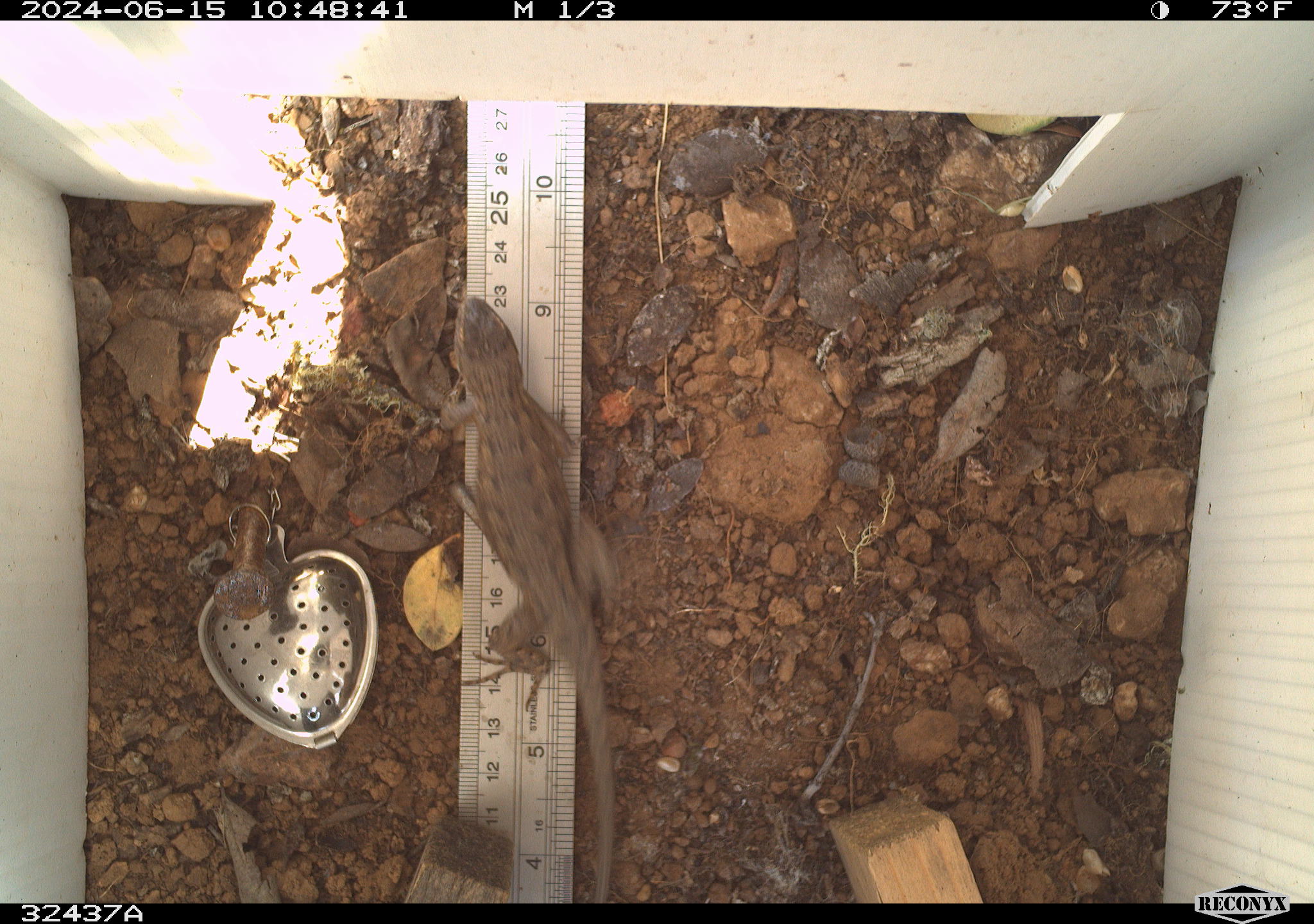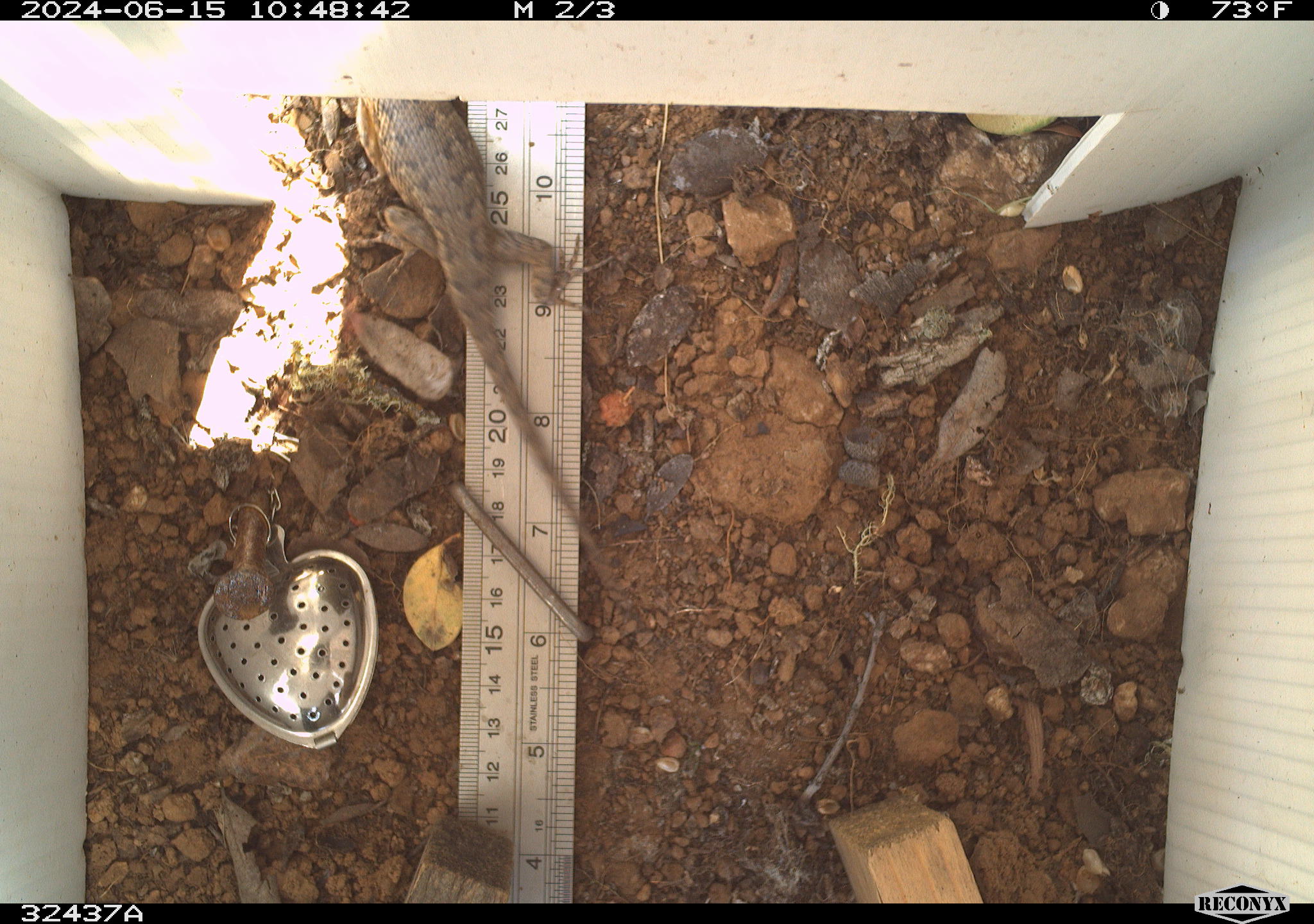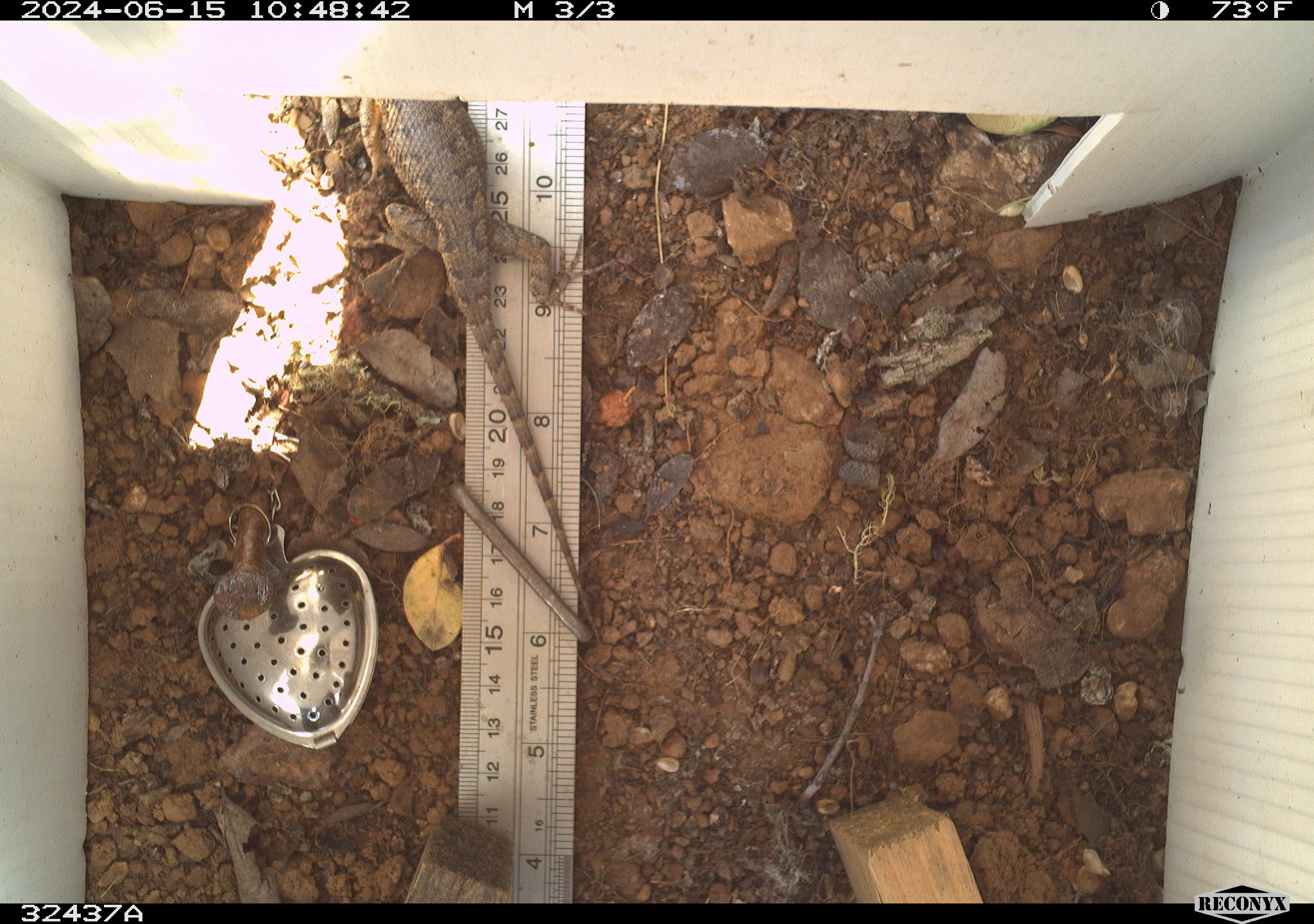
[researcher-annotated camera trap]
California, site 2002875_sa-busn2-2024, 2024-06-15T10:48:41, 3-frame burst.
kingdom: Animalia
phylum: Chordata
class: Reptilia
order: Squamata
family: Phrynosomatidae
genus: Sceloporus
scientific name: Sceloporus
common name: spiny lizards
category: sceloporus species